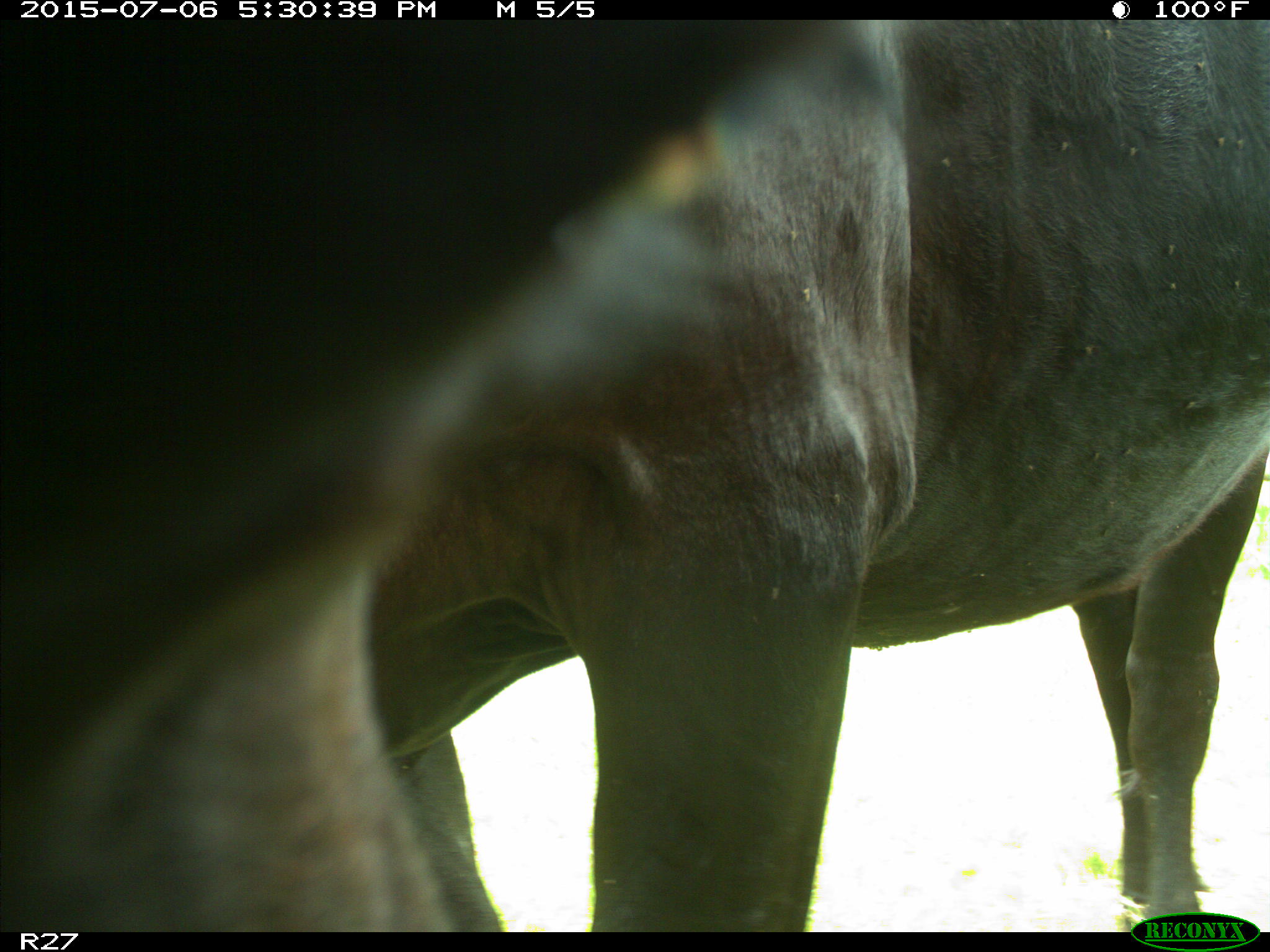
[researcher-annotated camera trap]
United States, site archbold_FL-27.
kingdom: Animalia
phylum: Chordata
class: Mammalia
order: Artiodactyla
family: Bovidae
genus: Bos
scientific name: Bos taurus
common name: domestic cow